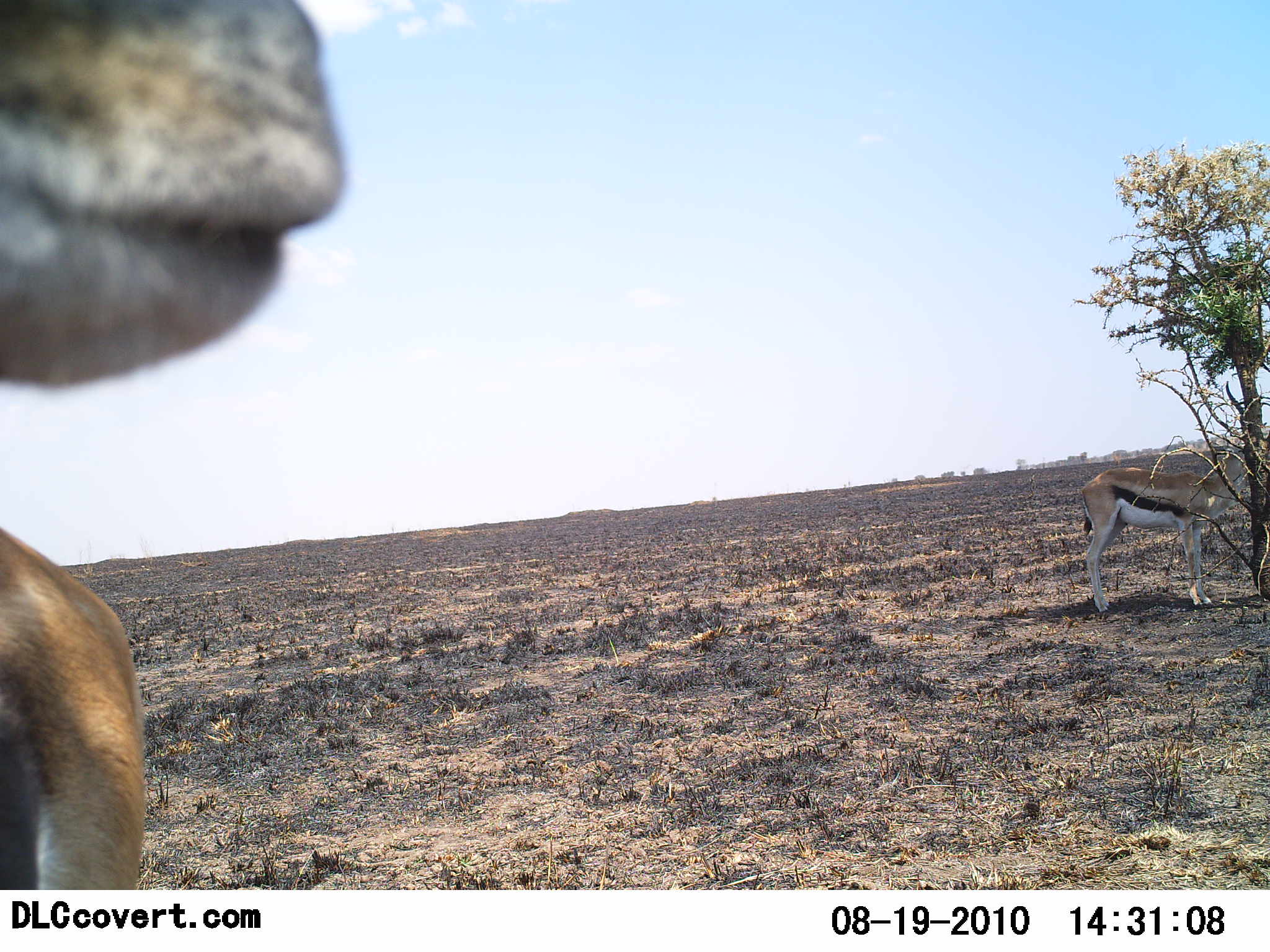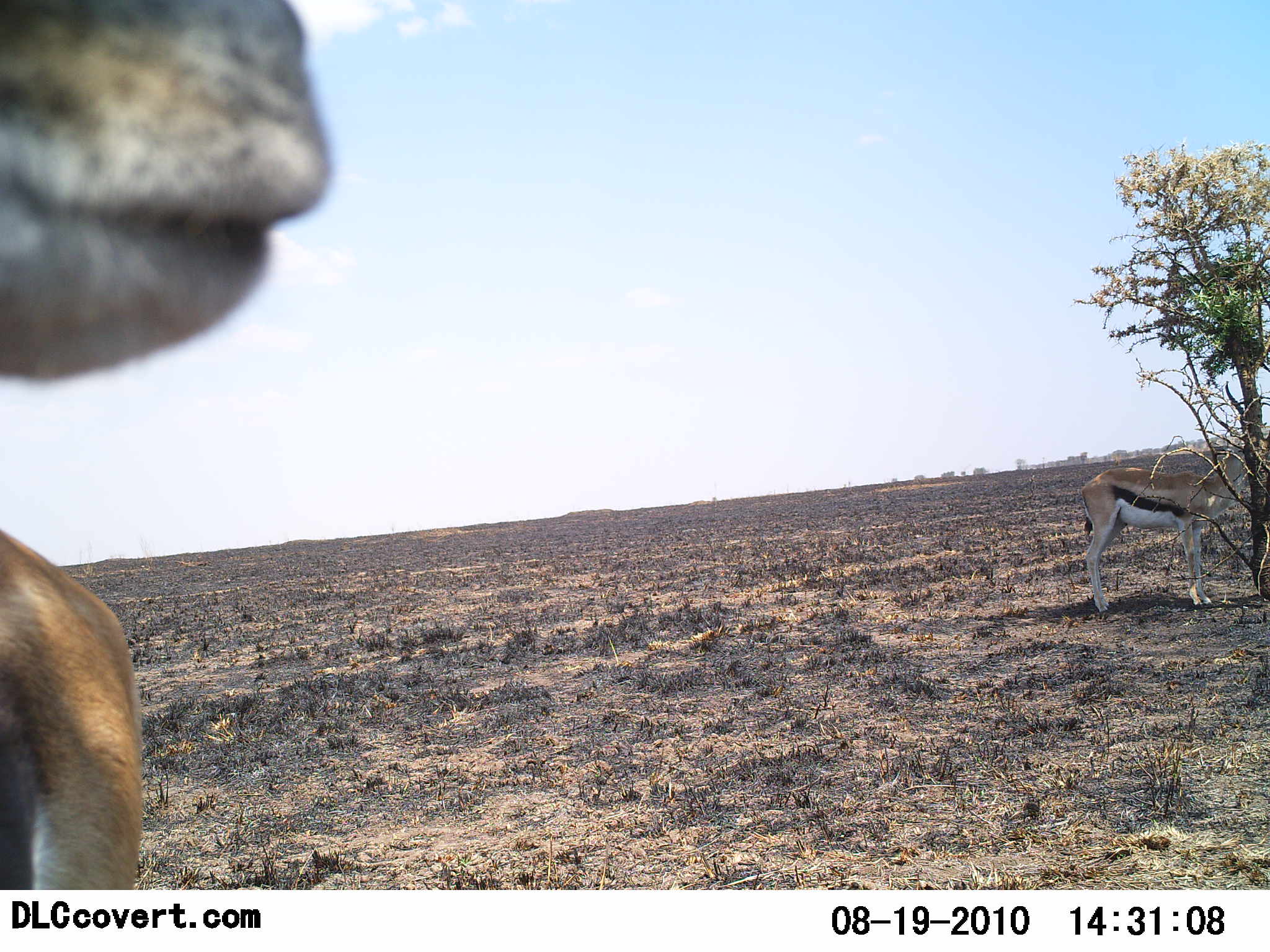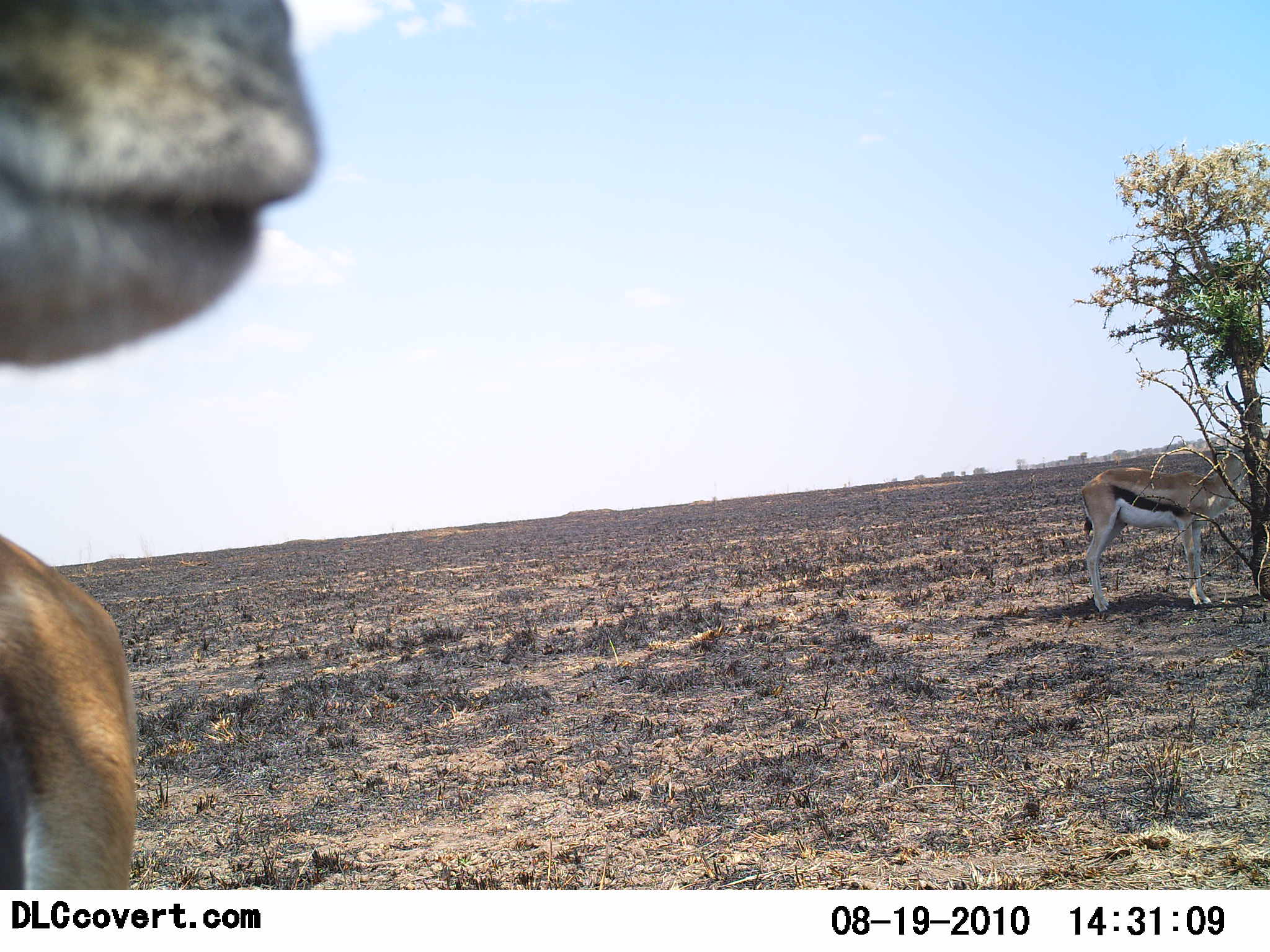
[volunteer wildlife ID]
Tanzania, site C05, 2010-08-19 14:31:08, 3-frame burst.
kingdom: Animalia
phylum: Chordata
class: Mammalia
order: Artiodactyla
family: Bovidae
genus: Eudorcas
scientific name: Eudorcas thomsonii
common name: thomson's gazelle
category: gazellethomsons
Gazellethomsons (thomson's gazelle) (Eudorcas thomsonii), count 2. Behavior (volunteer vote fractions): standing 92%, resting 8%, moving 0%, interacting 0%. Young present (vote fraction): 0%. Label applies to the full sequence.